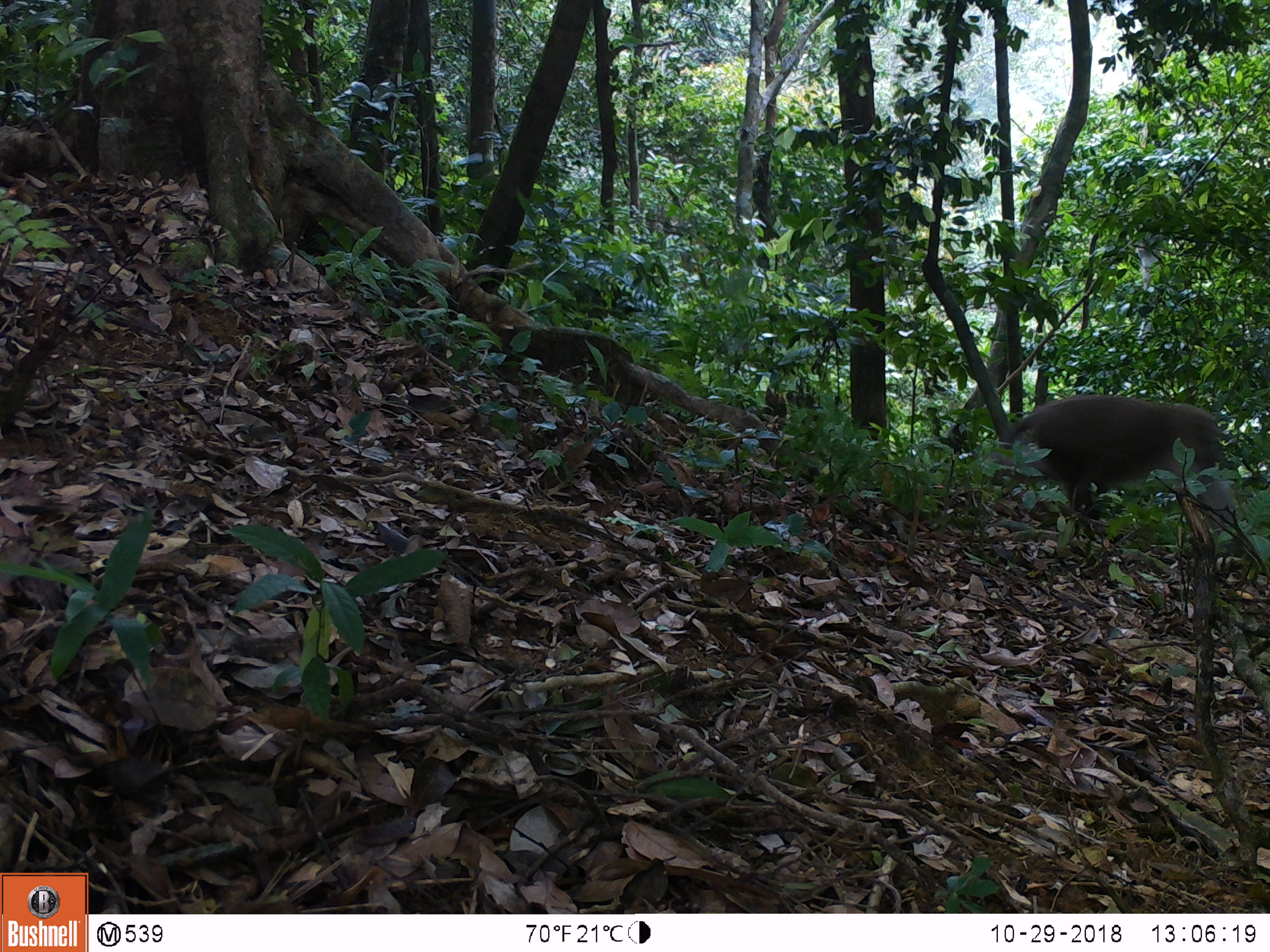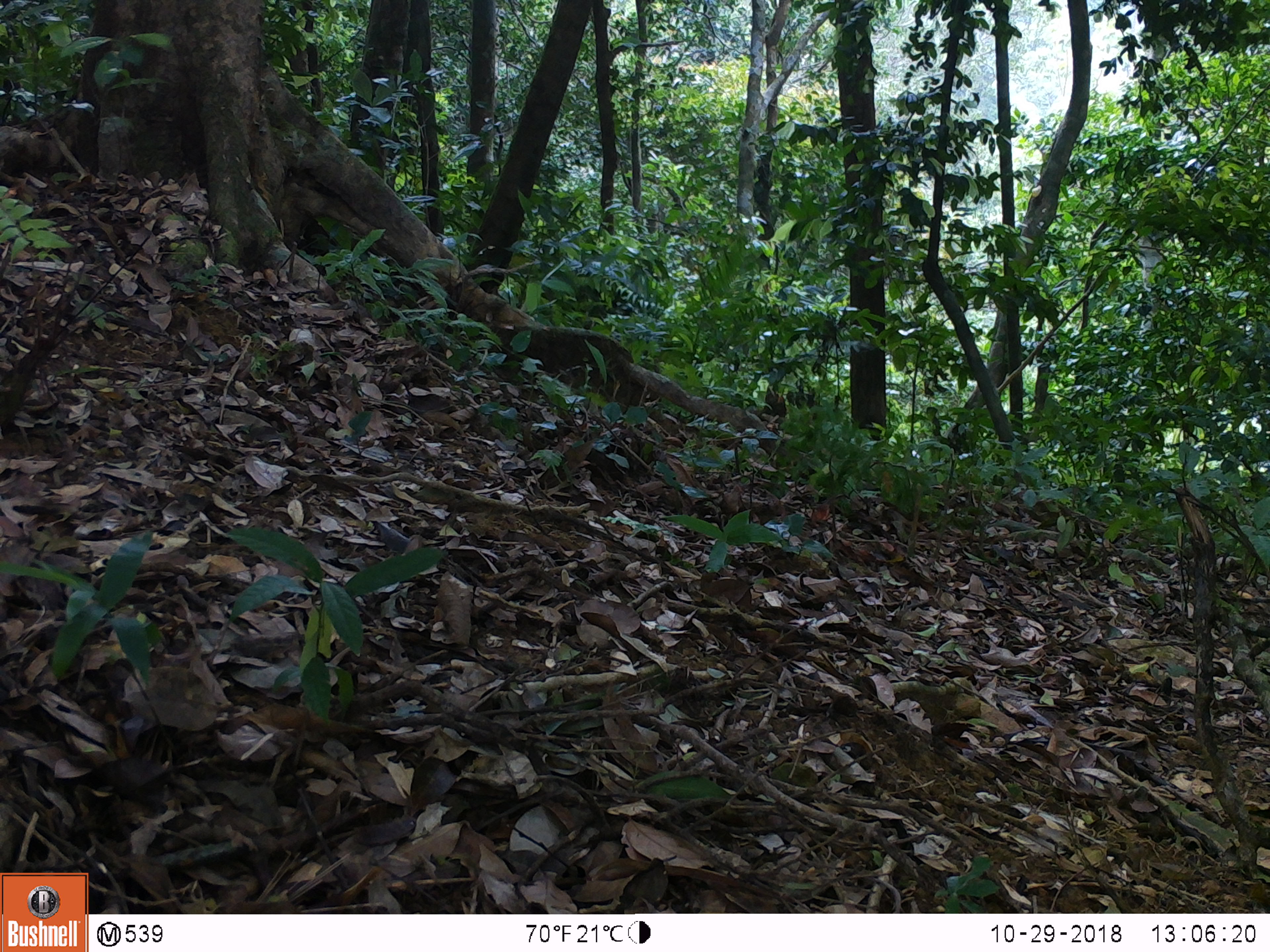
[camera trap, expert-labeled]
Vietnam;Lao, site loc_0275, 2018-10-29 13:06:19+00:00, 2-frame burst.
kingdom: Animalia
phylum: Chordata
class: Mammalia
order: Artiodactyla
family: Suidae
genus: Sus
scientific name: Sus scrofa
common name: eurasian wild pig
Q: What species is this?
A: Eurasian wild pig (Sus scrofa).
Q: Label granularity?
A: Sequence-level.